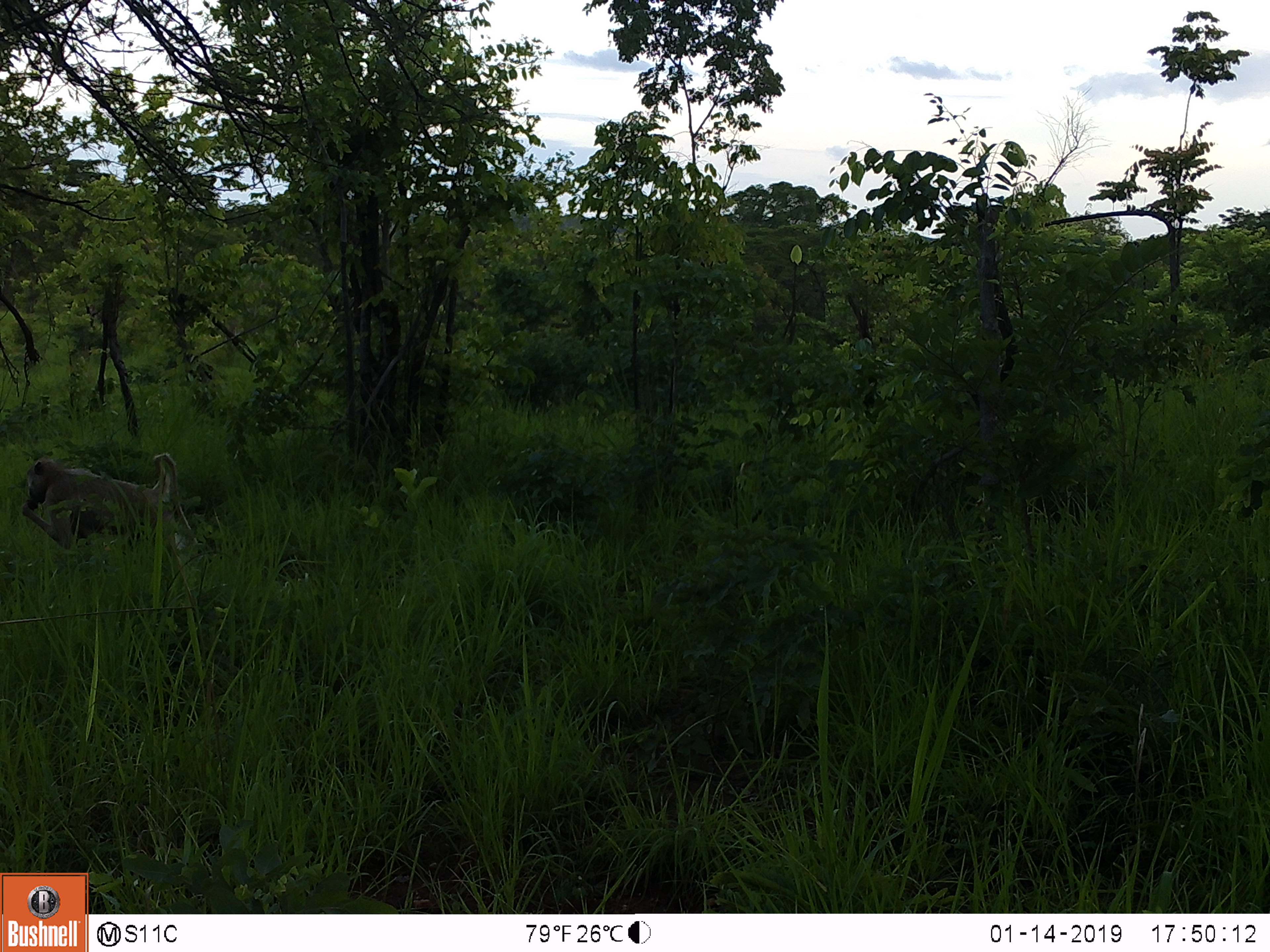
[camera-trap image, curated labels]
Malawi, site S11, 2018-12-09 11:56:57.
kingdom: Animalia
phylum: Chordata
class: Mammalia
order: Primates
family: Cercopithecidae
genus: Papio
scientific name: Papio cynocephalus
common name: yellow baboon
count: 1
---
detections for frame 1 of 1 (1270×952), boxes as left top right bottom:
yellow baboon: 10 434 204 584